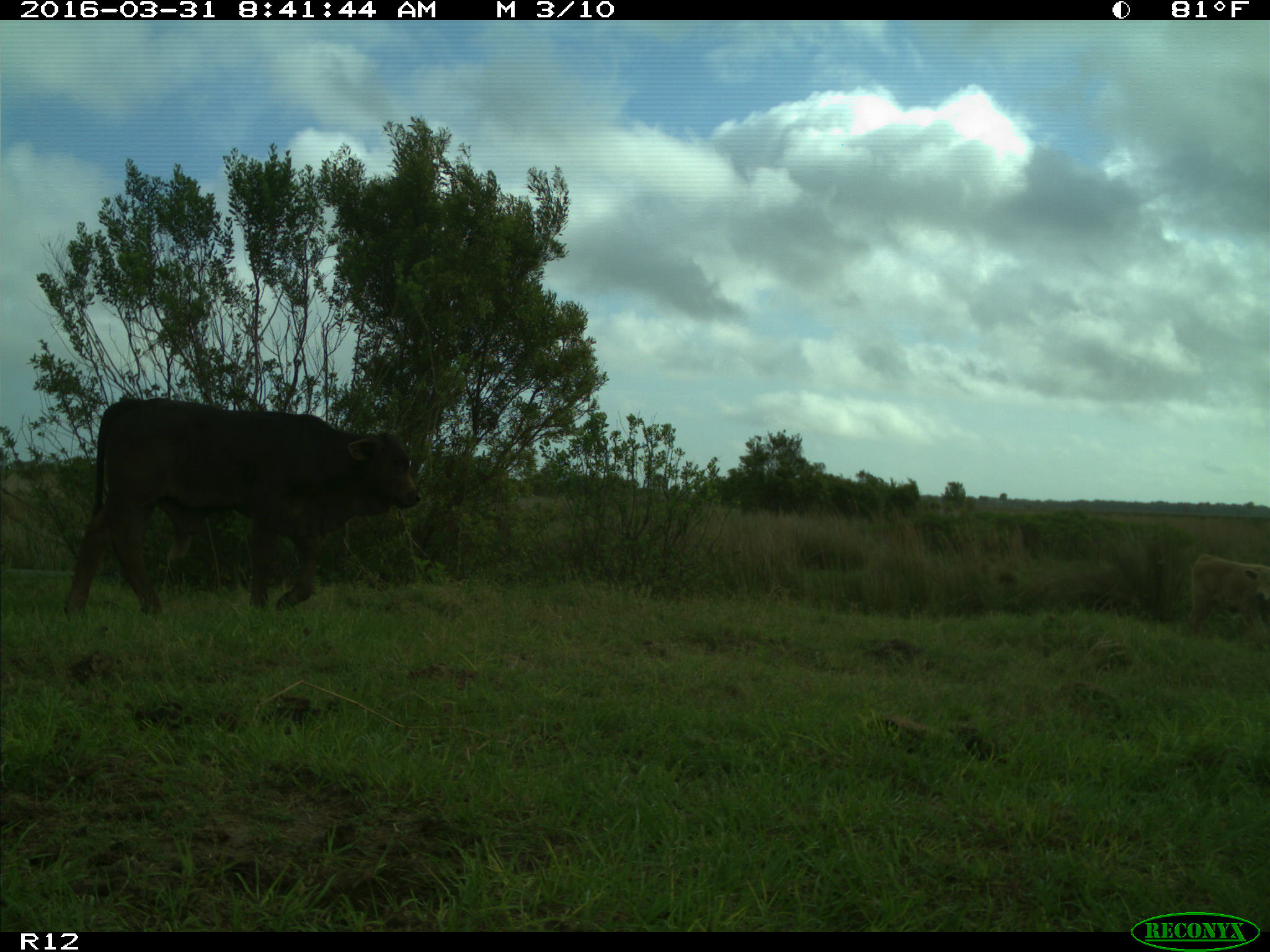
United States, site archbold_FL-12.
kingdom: Animalia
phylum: Chordata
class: Mammalia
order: Artiodactyla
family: Bovidae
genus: Bos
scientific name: Bos taurus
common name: domestic cow